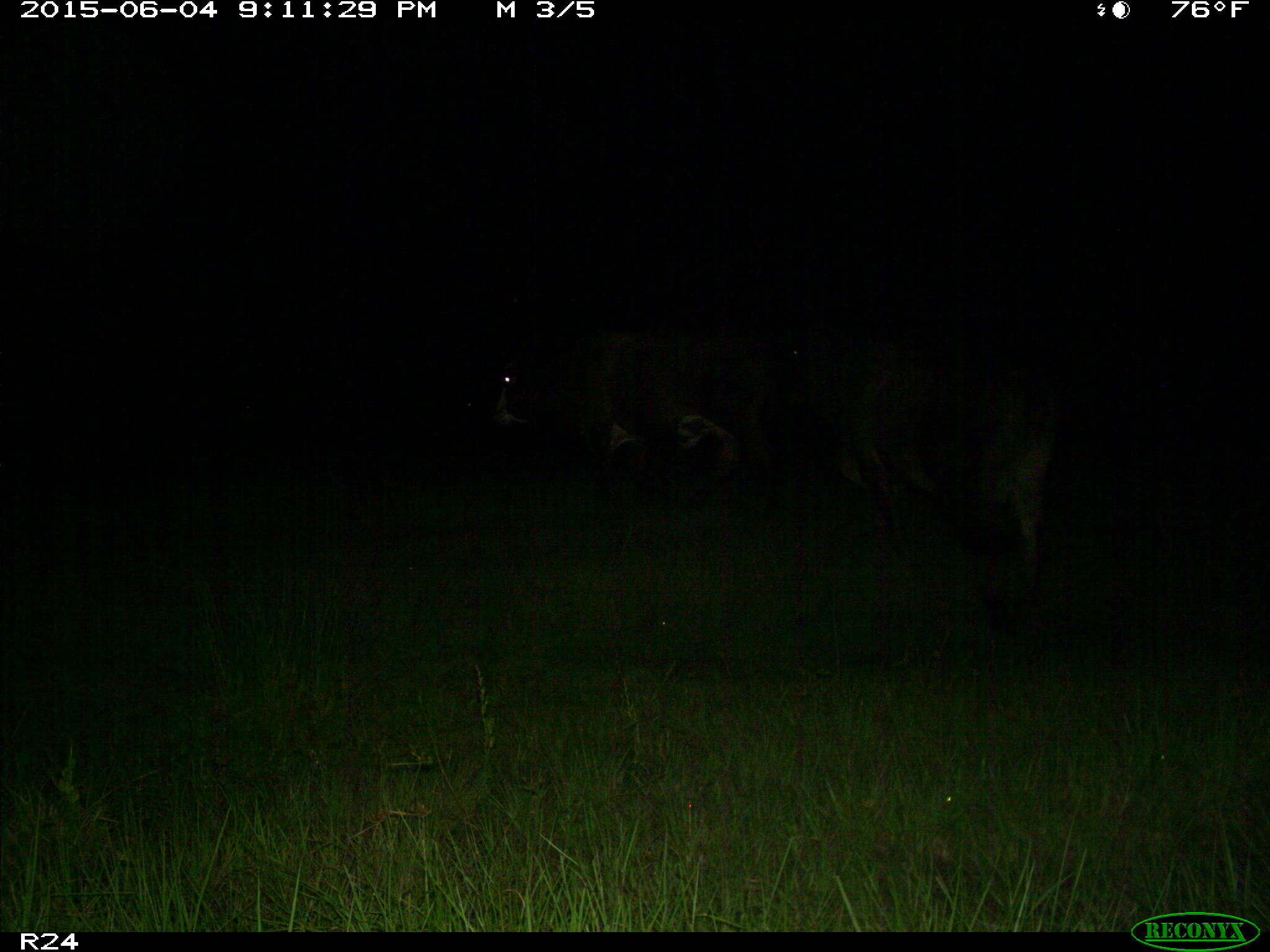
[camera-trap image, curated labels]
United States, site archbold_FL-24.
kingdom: Animalia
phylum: Chordata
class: Mammalia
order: Artiodactyla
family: Bovidae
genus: Bos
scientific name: Bos taurus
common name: domestic cow